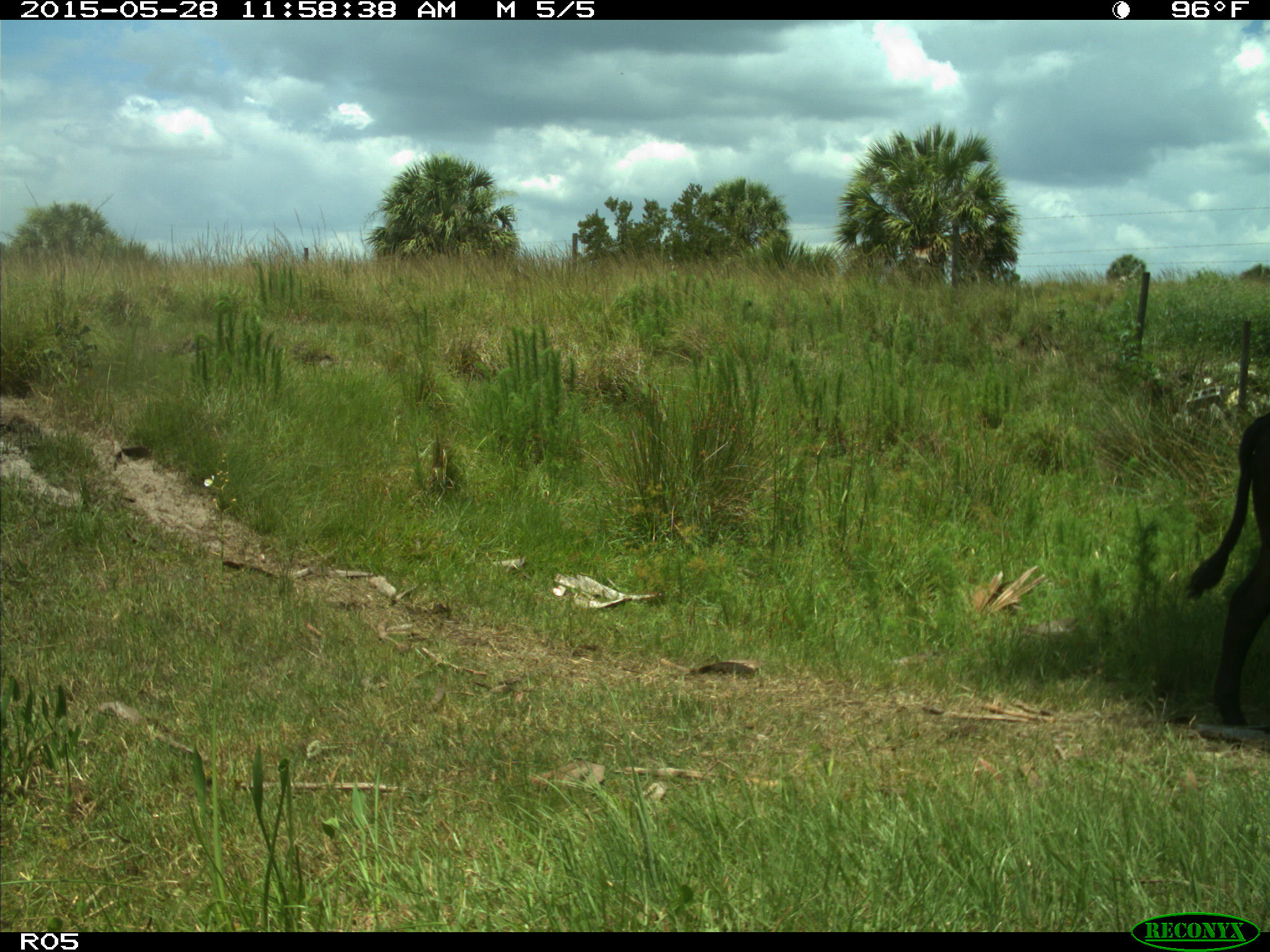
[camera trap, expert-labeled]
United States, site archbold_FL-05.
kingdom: Animalia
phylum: Chordata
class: Mammalia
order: Artiodactyla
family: Bovidae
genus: Bos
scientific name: Bos taurus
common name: domestic cow